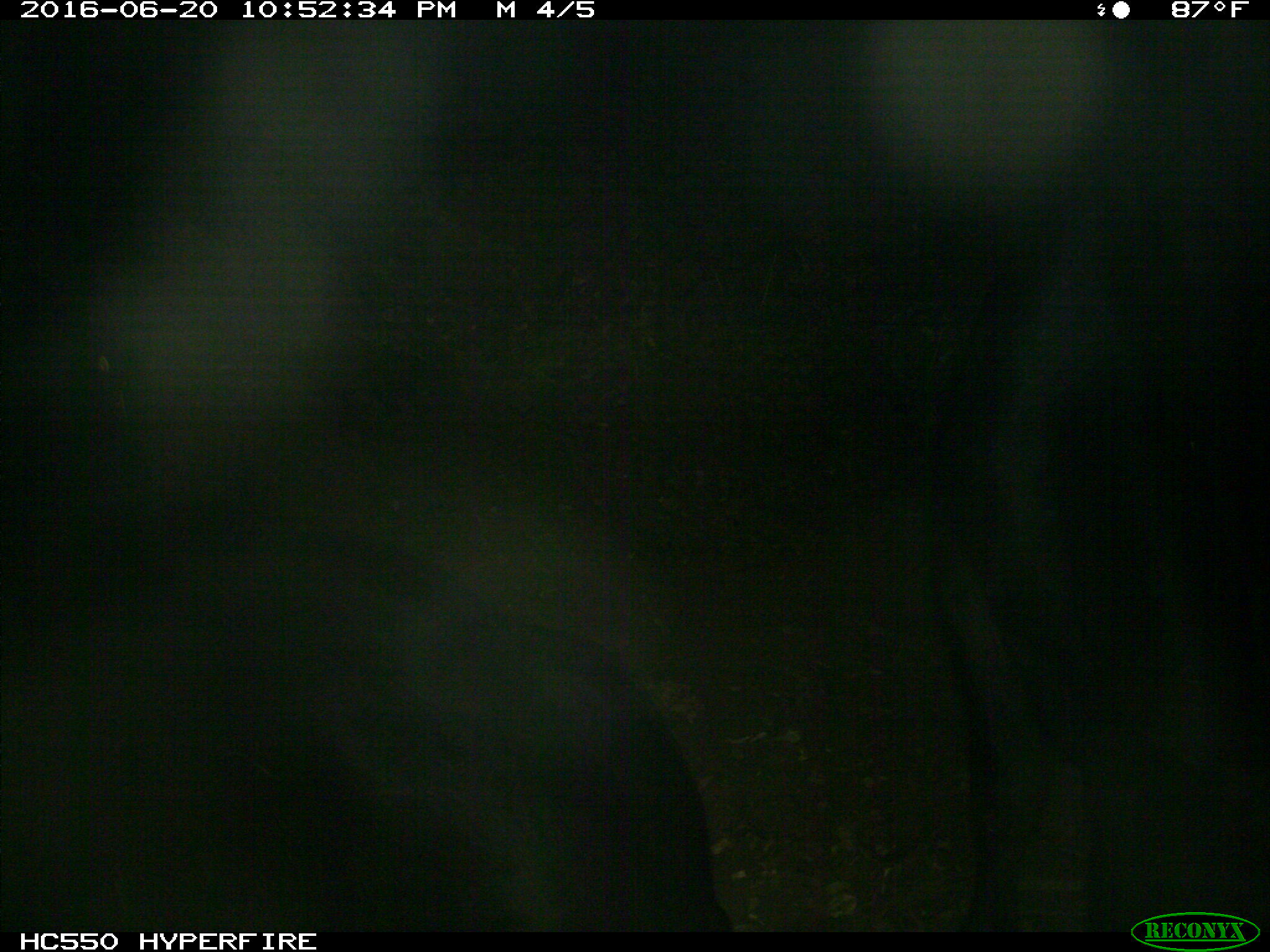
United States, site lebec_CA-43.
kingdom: Animalia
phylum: Chordata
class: Mammalia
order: Artiodactyla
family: Bovidae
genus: Bos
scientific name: Bos taurus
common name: domestic cow